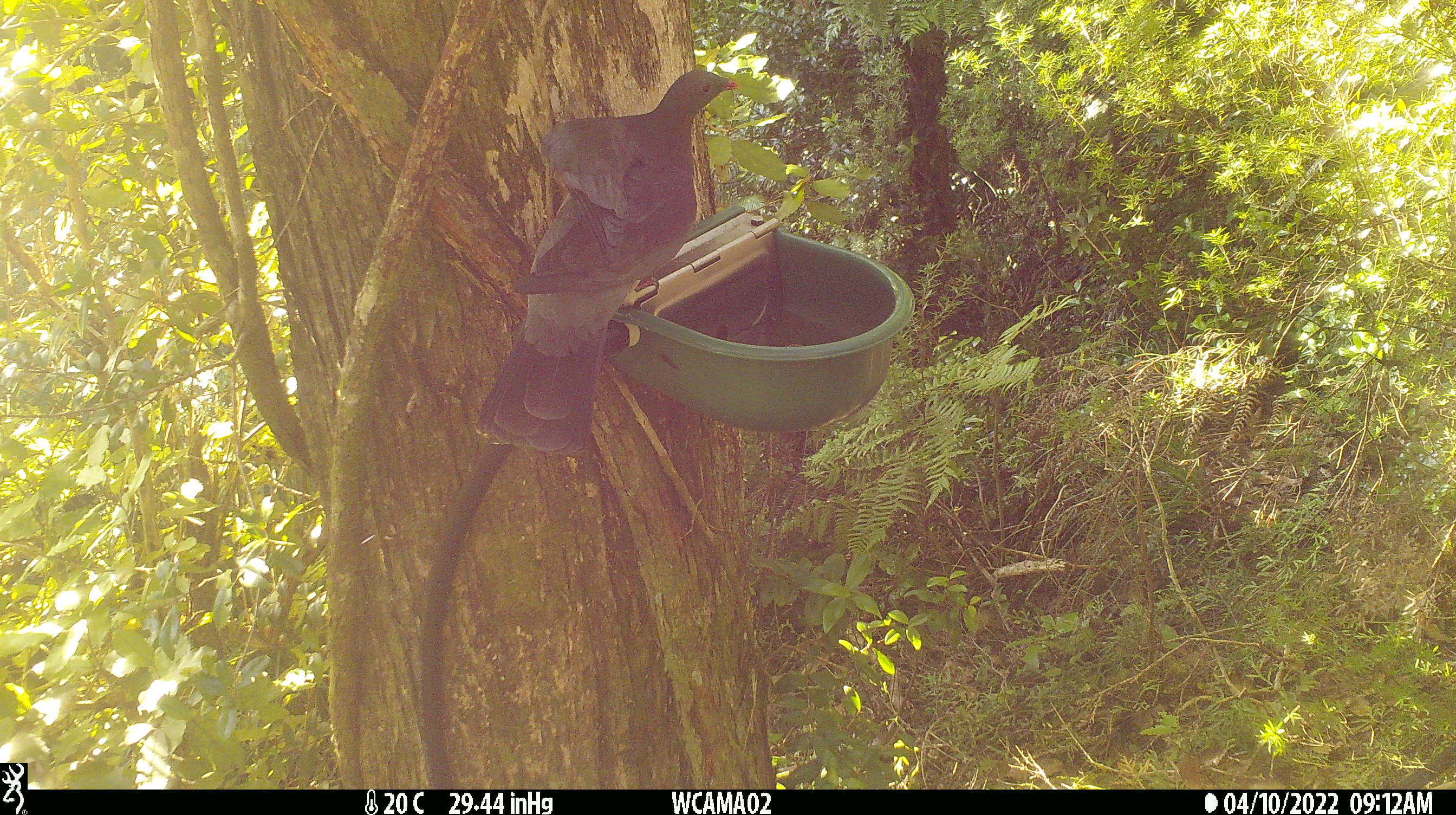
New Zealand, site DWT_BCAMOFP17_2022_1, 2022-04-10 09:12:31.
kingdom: Animalia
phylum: Chordata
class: Aves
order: Columbiformes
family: Columbidae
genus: Hemiphaga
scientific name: Hemiphaga novaeseelandiae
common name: new zealand pigeon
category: kereru